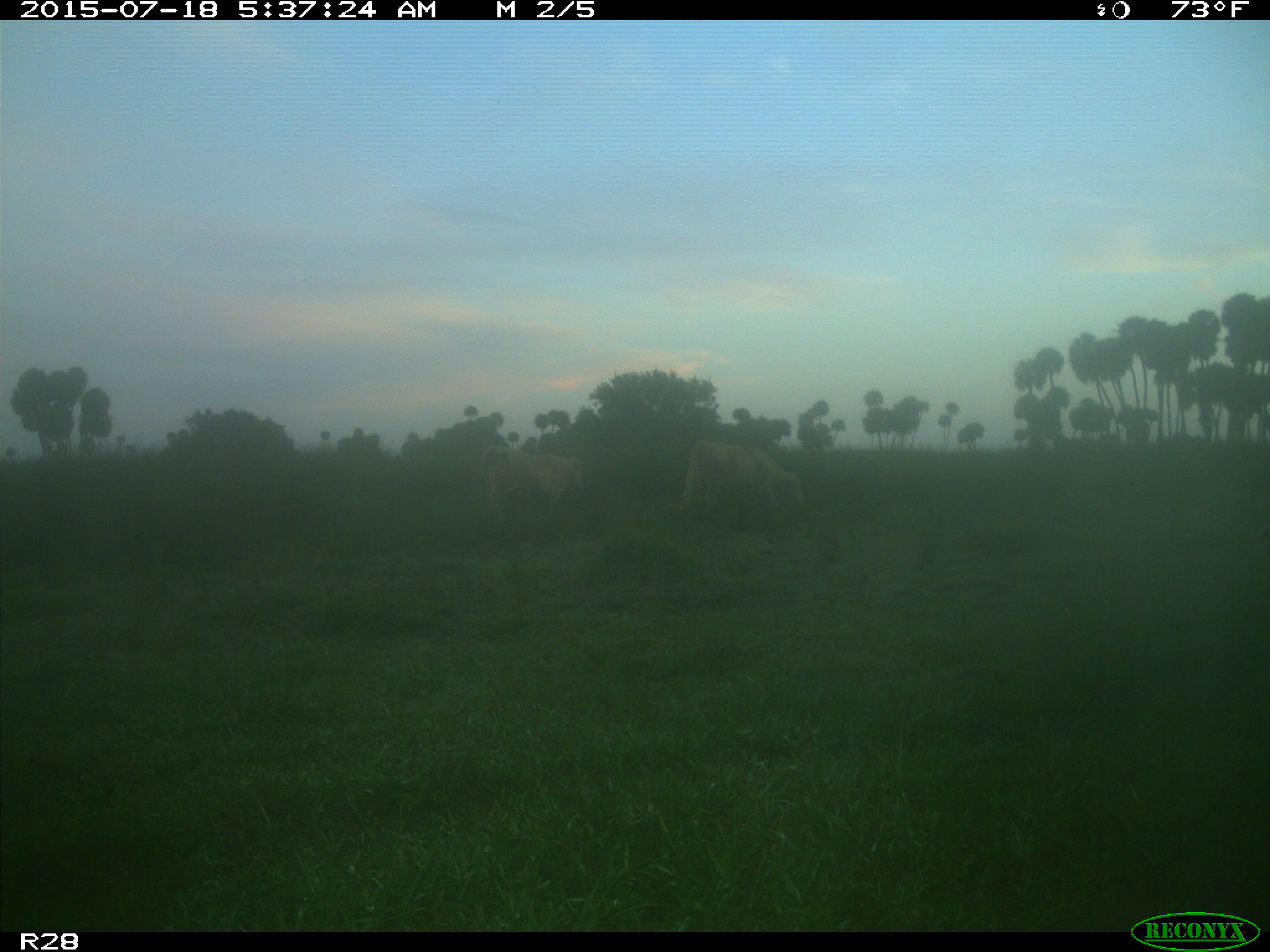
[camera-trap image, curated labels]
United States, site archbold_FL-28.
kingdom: Animalia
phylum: Chordata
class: Mammalia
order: Artiodactyla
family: Bovidae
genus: Bos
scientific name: Bos taurus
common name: domestic cow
Bos taurus (domestic cow).